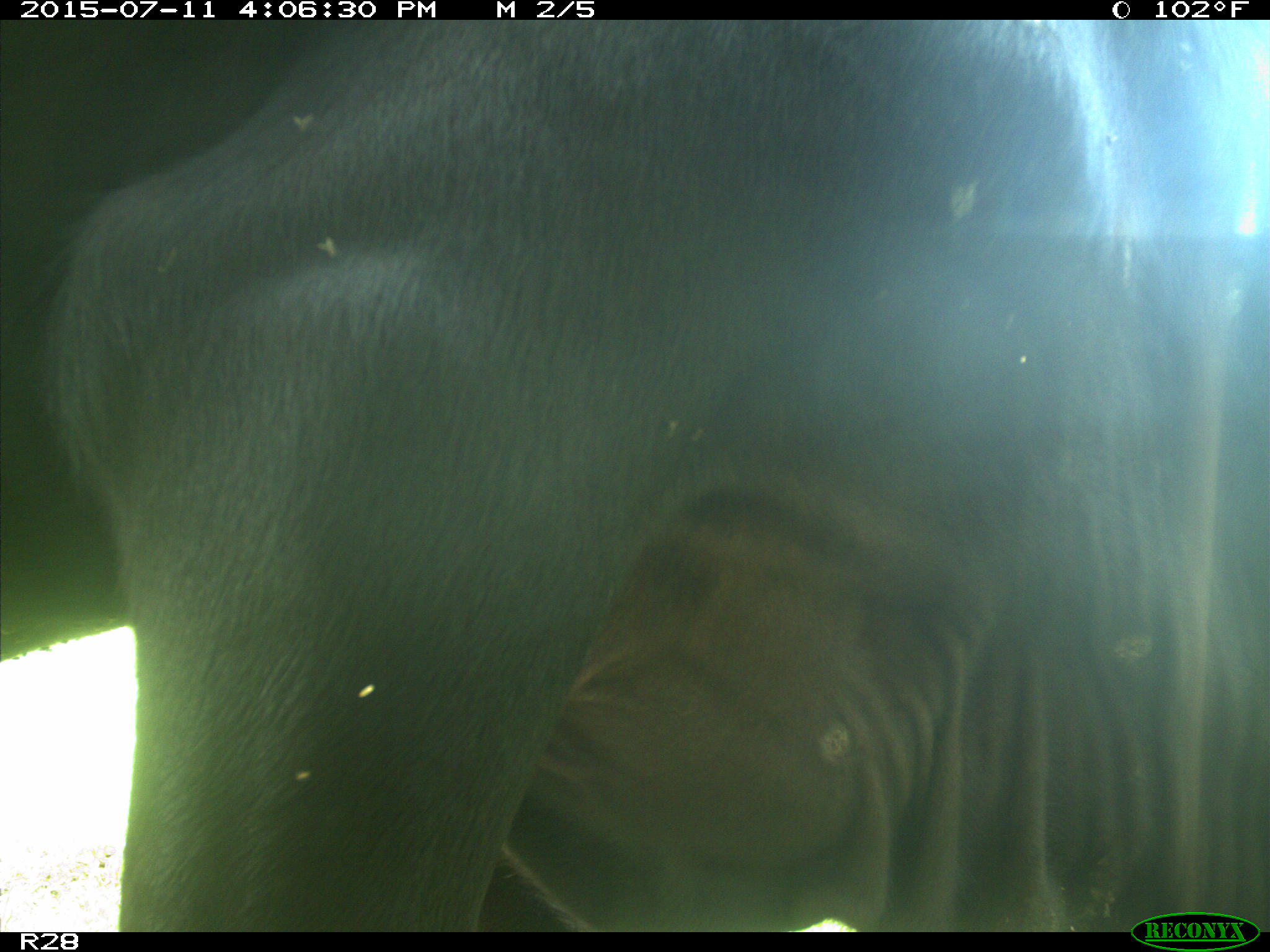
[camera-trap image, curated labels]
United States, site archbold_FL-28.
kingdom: Animalia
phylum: Chordata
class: Mammalia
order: Artiodactyla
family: Bovidae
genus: Bos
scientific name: Bos taurus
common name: domestic cow